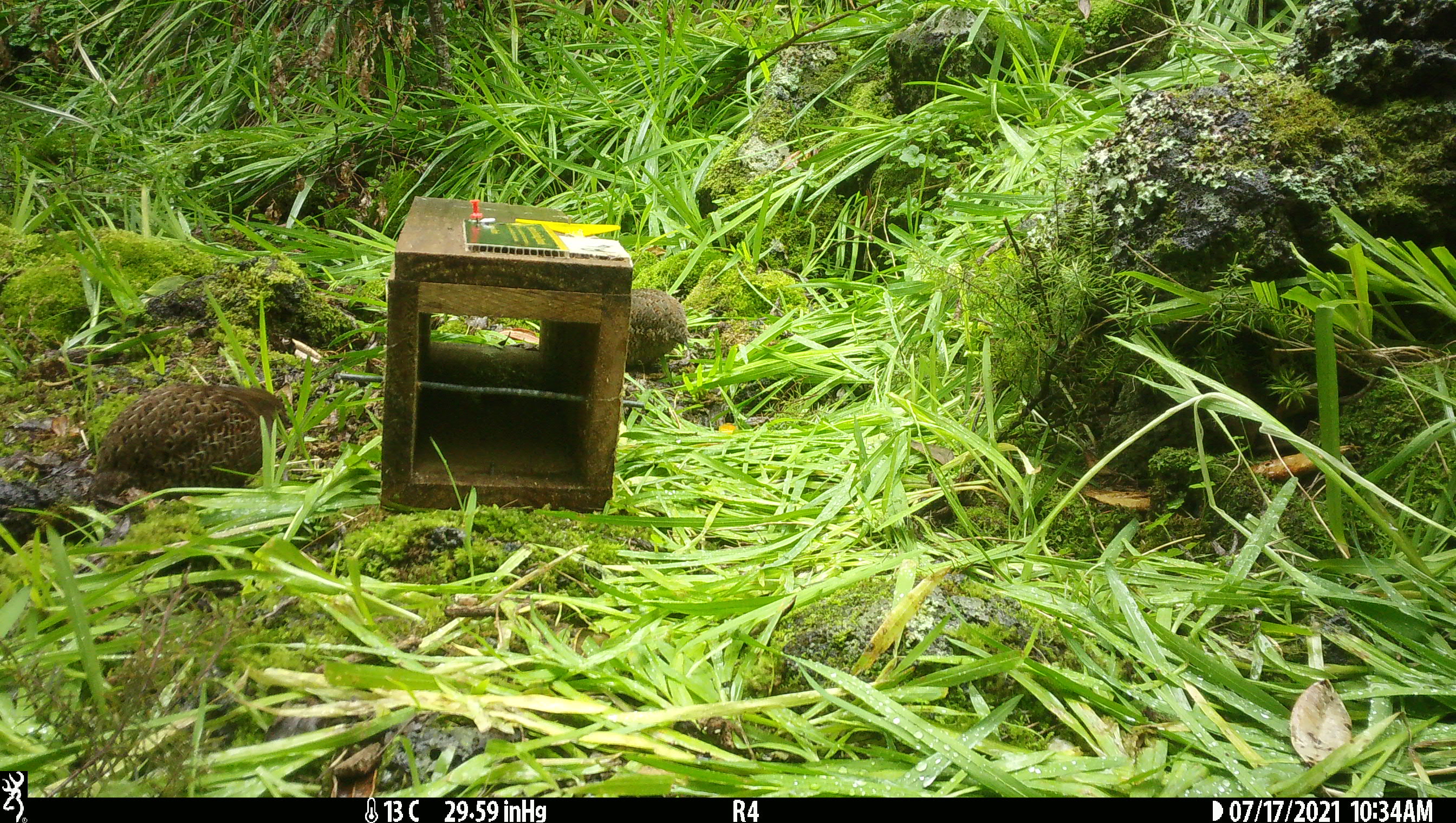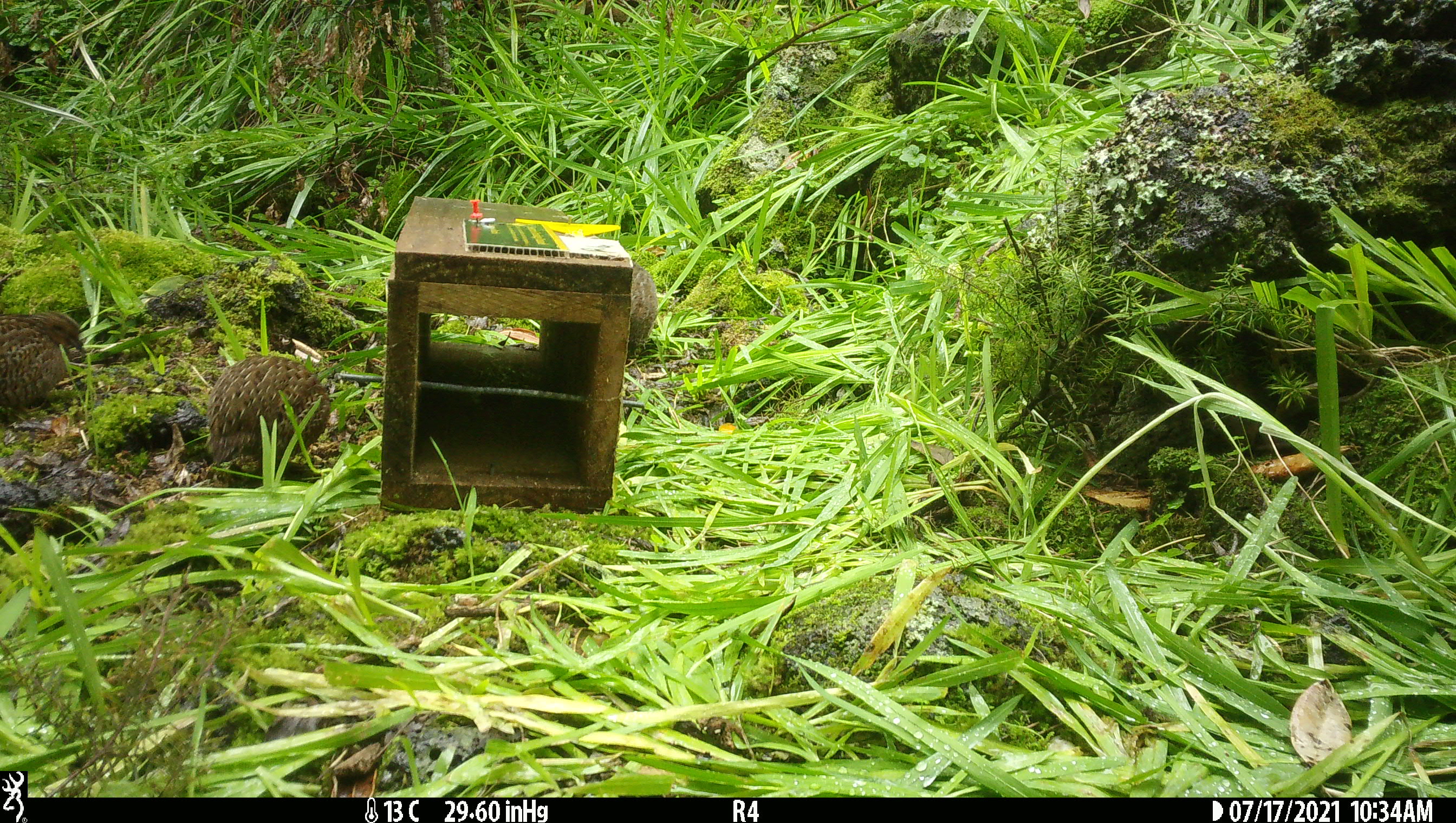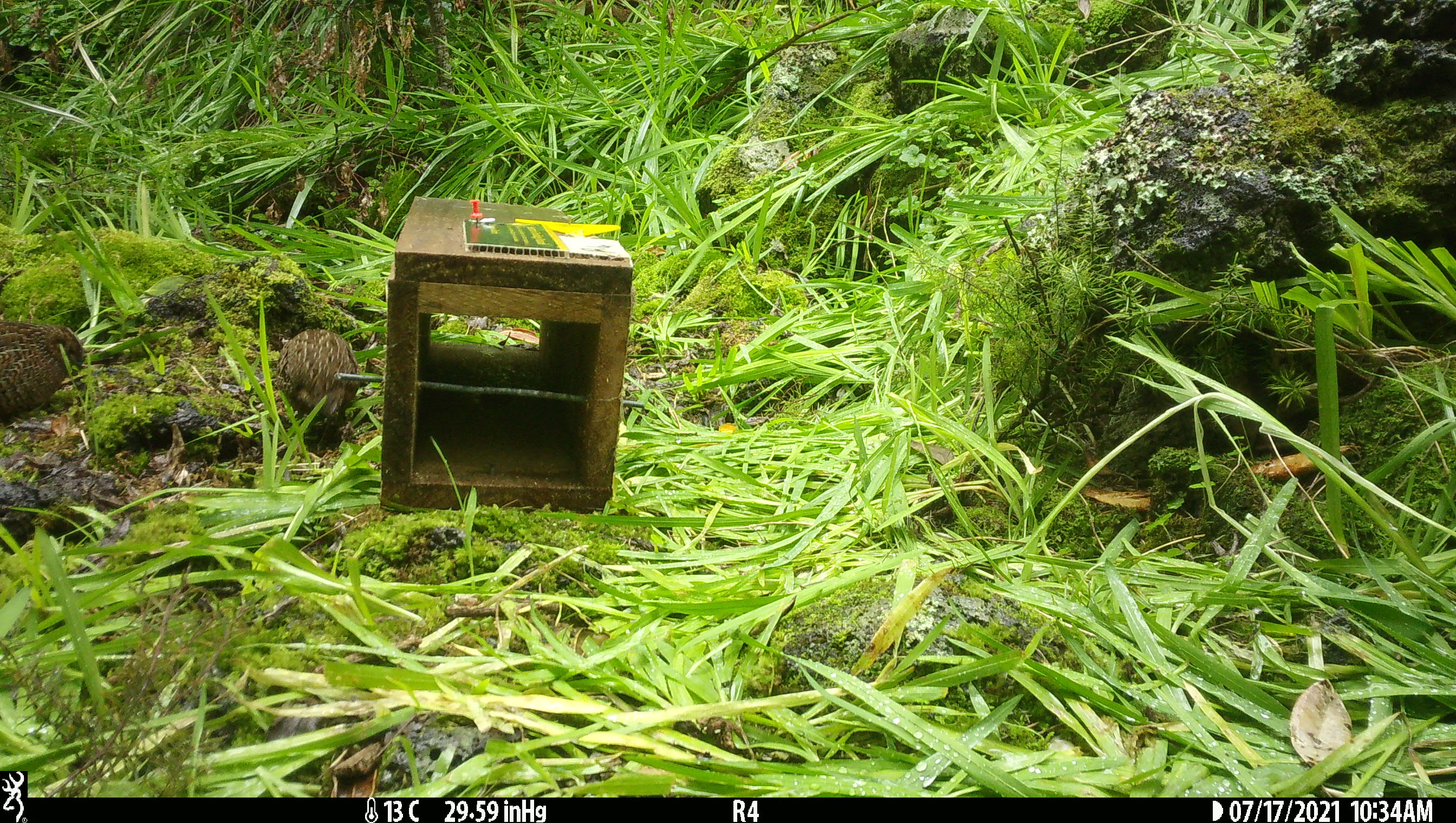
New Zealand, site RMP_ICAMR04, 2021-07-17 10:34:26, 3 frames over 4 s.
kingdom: Animalia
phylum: Chordata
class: Aves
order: Galliformes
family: Phasianidae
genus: Synoicus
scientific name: Synoicus ypsilophorus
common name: brown quail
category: quail brown